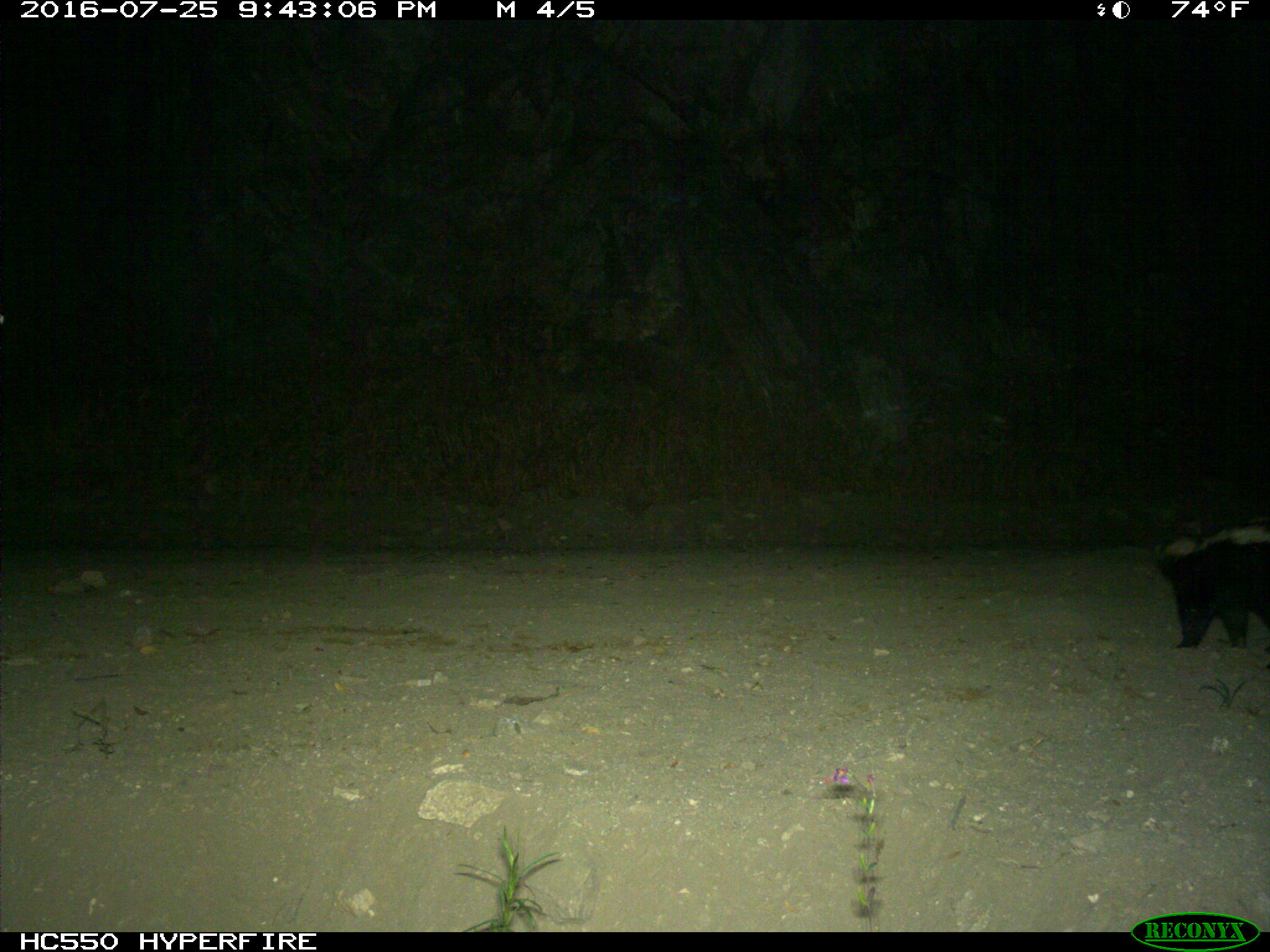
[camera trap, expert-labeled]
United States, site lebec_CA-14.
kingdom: Animalia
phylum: Chordata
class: Mammalia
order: Carnivora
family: Mephitidae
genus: Mephitis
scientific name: Mephitis mephitis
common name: striped skunk